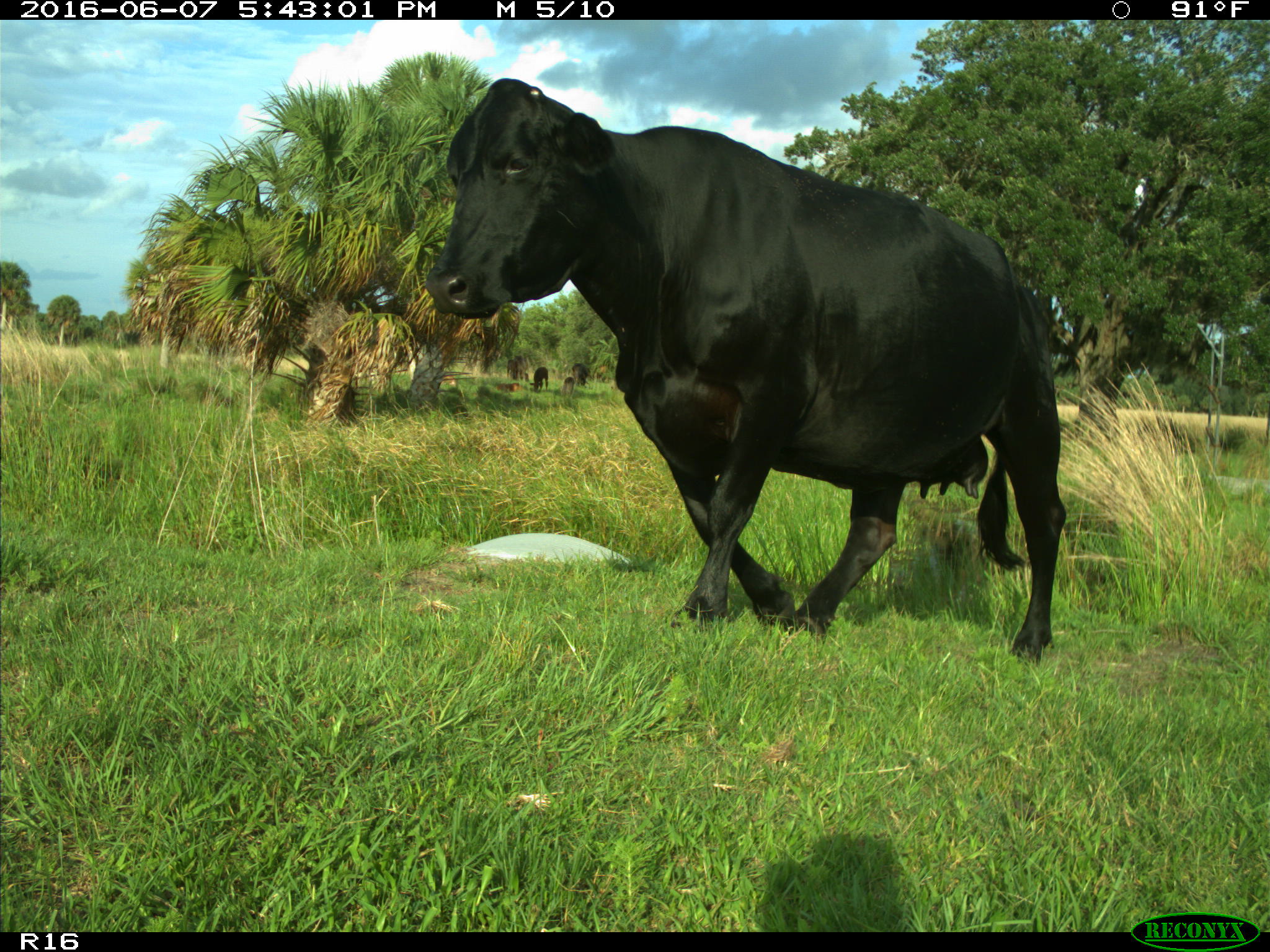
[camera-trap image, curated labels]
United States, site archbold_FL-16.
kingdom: Animalia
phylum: Chordata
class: Mammalia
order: Artiodactyla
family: Bovidae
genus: Bos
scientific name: Bos taurus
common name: domestic cow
Bos taurus (domestic cow).